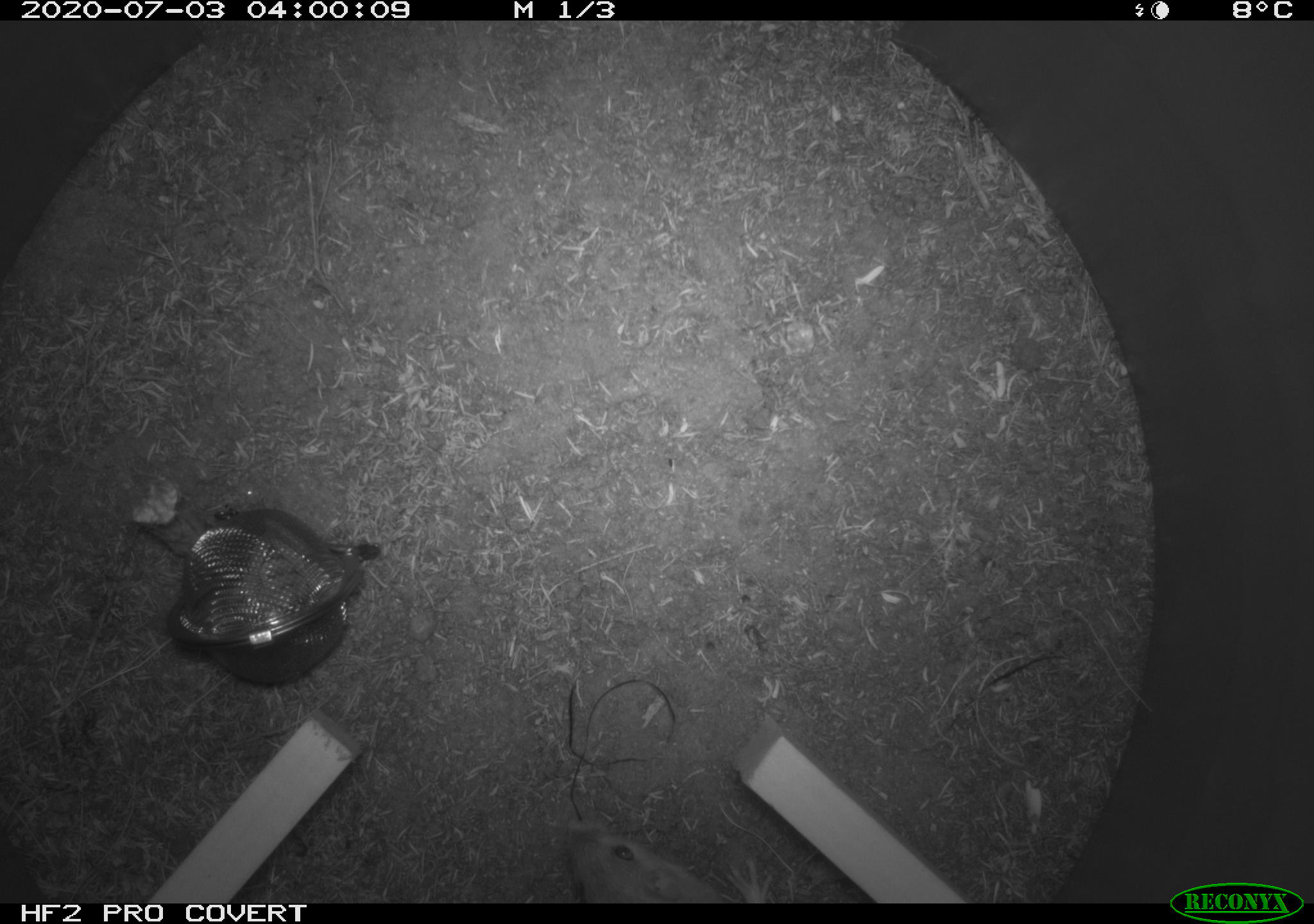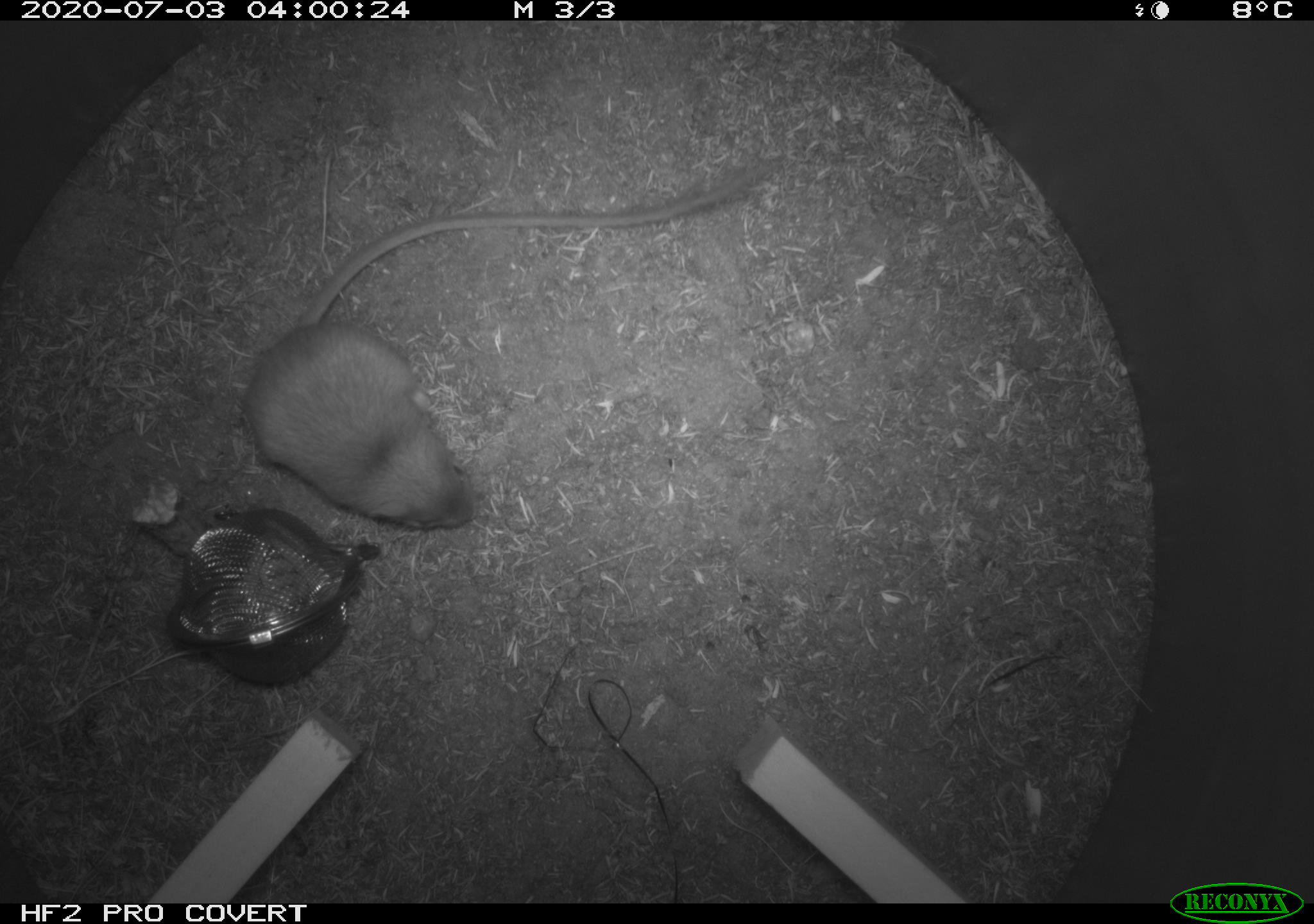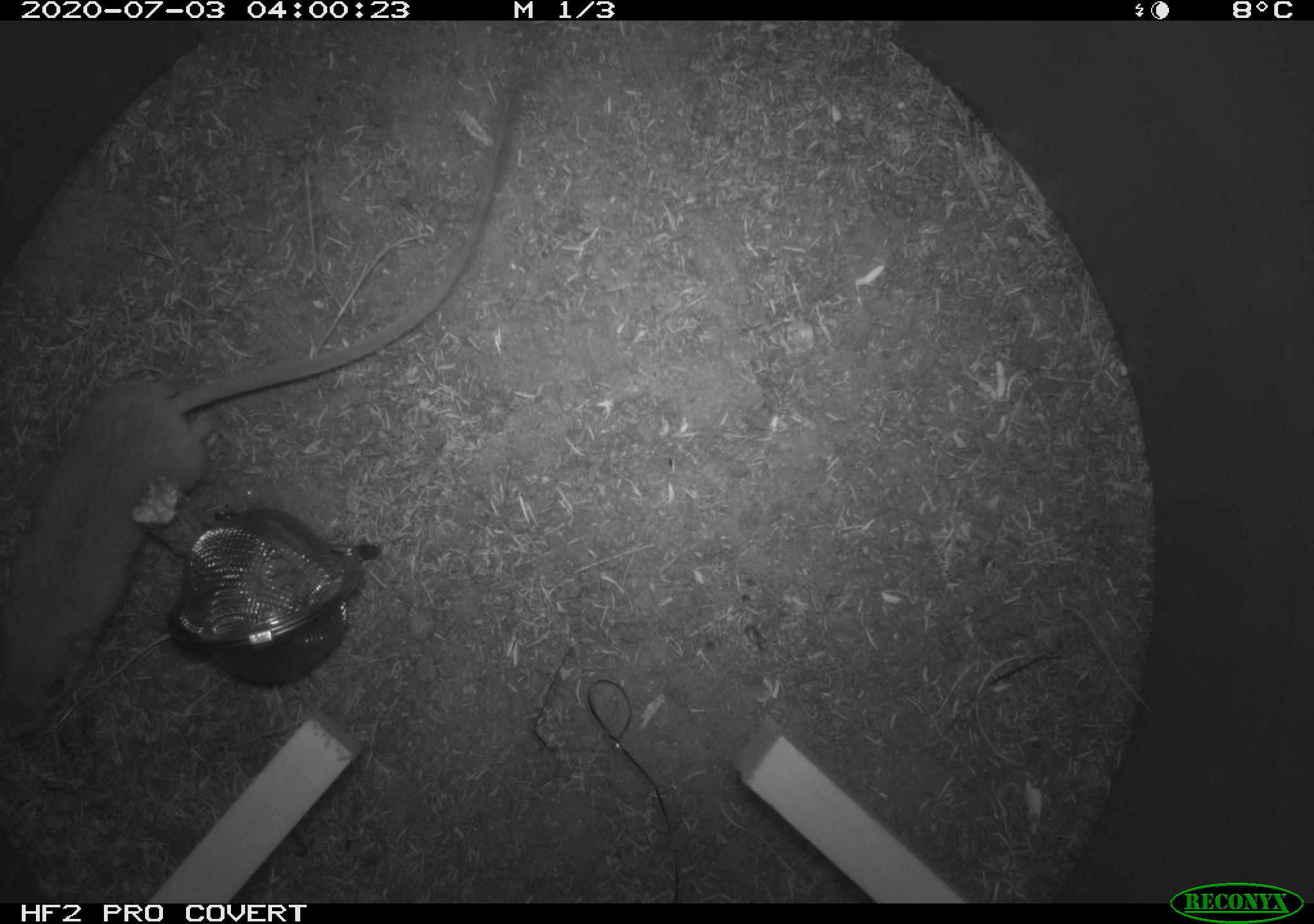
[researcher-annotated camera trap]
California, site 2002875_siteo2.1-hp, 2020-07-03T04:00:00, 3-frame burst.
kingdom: Animalia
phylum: Chordata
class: Mammalia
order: Rodentia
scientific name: Rodentia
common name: rodent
Rodent (Rodentia).